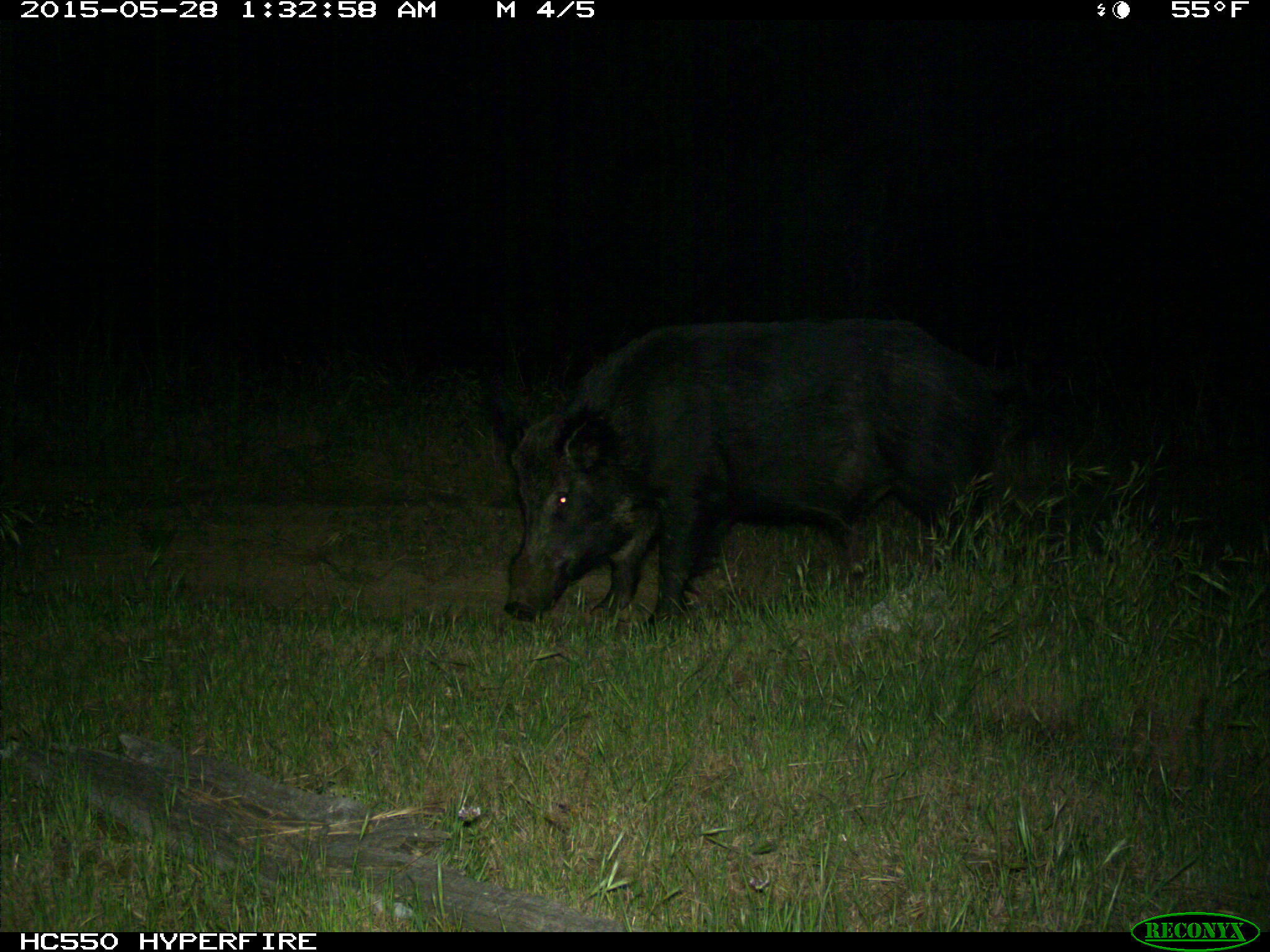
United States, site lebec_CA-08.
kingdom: Animalia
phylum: Chordata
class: Mammalia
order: Artiodactyla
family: Suidae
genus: Sus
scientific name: Sus scrofa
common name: wild boar